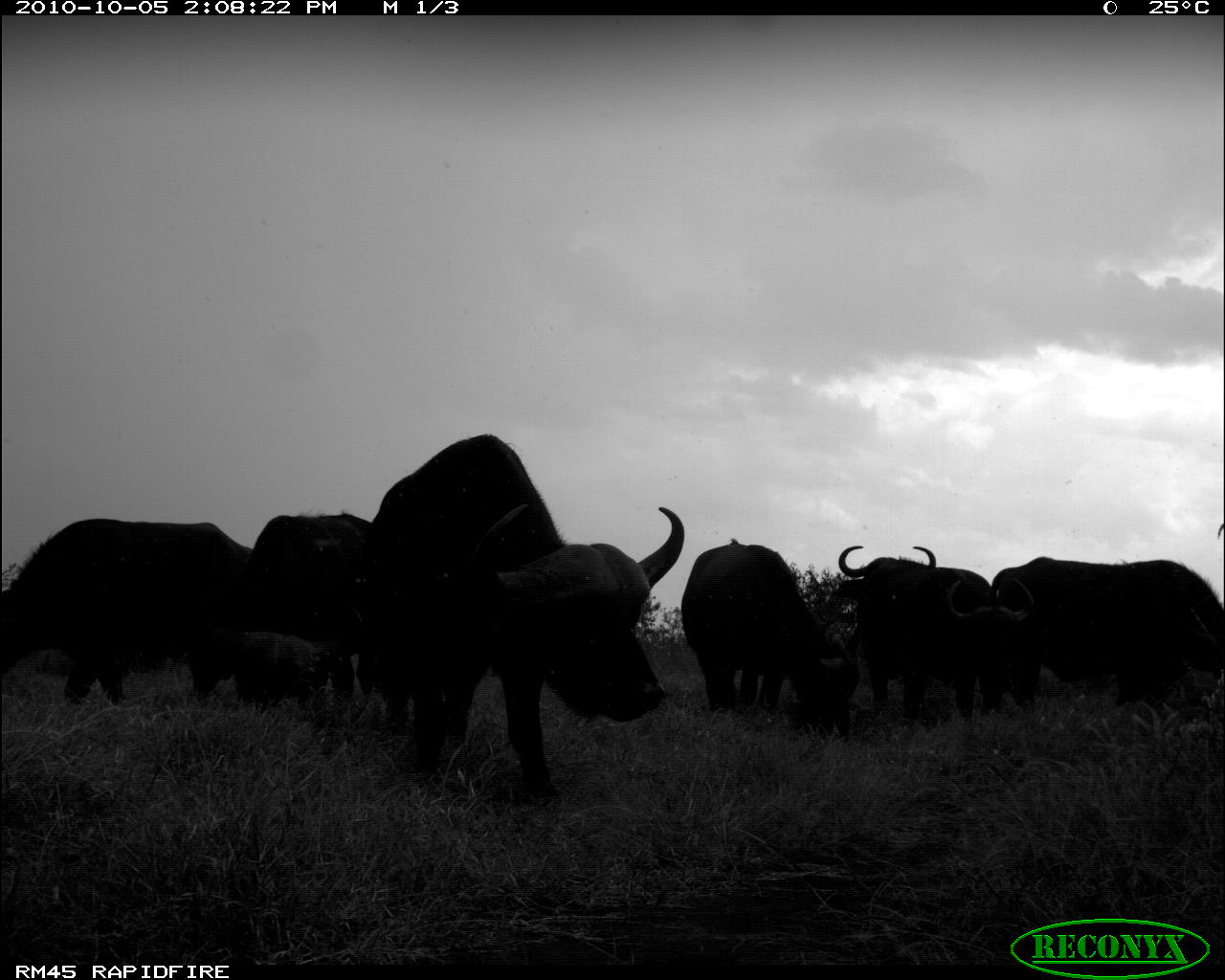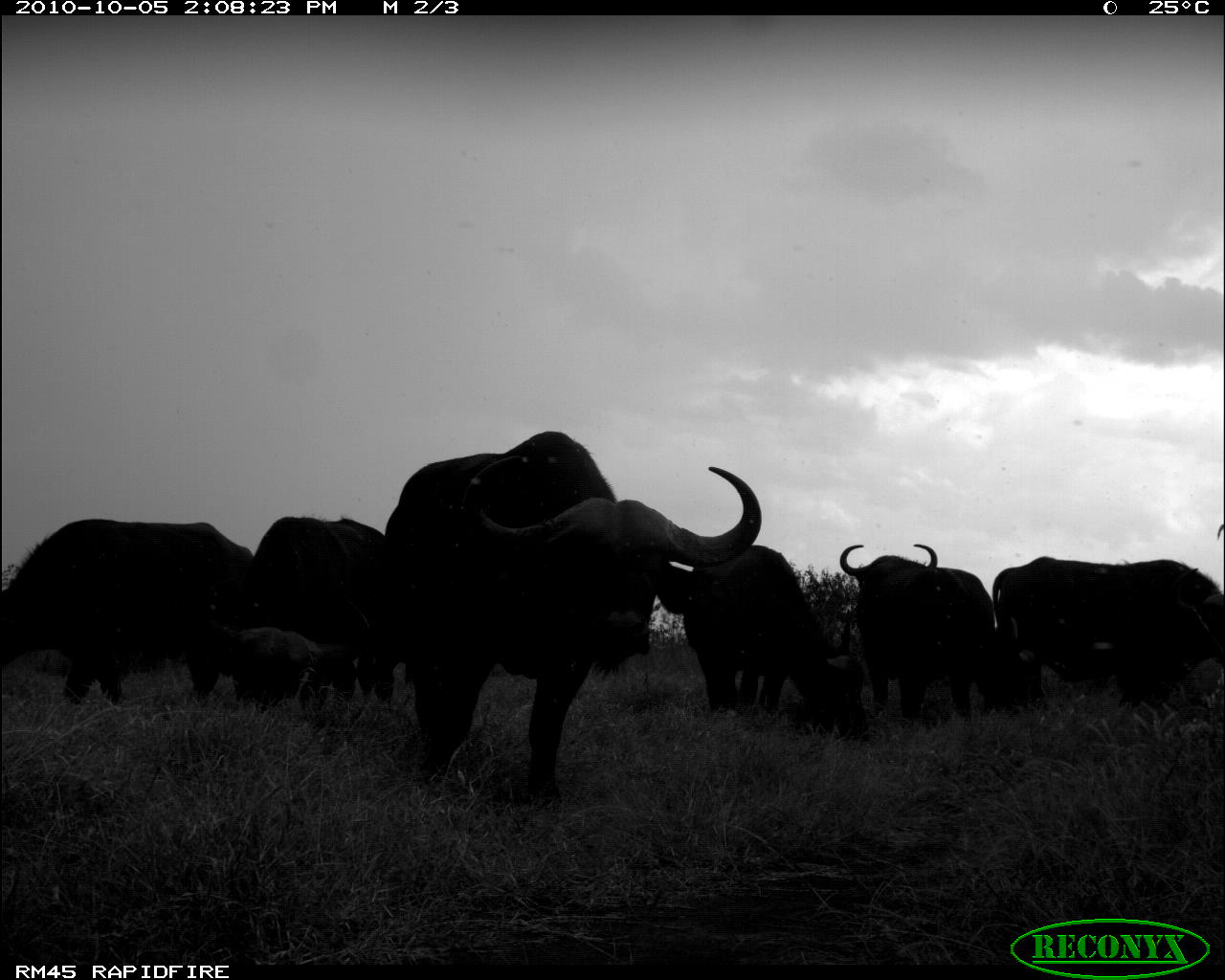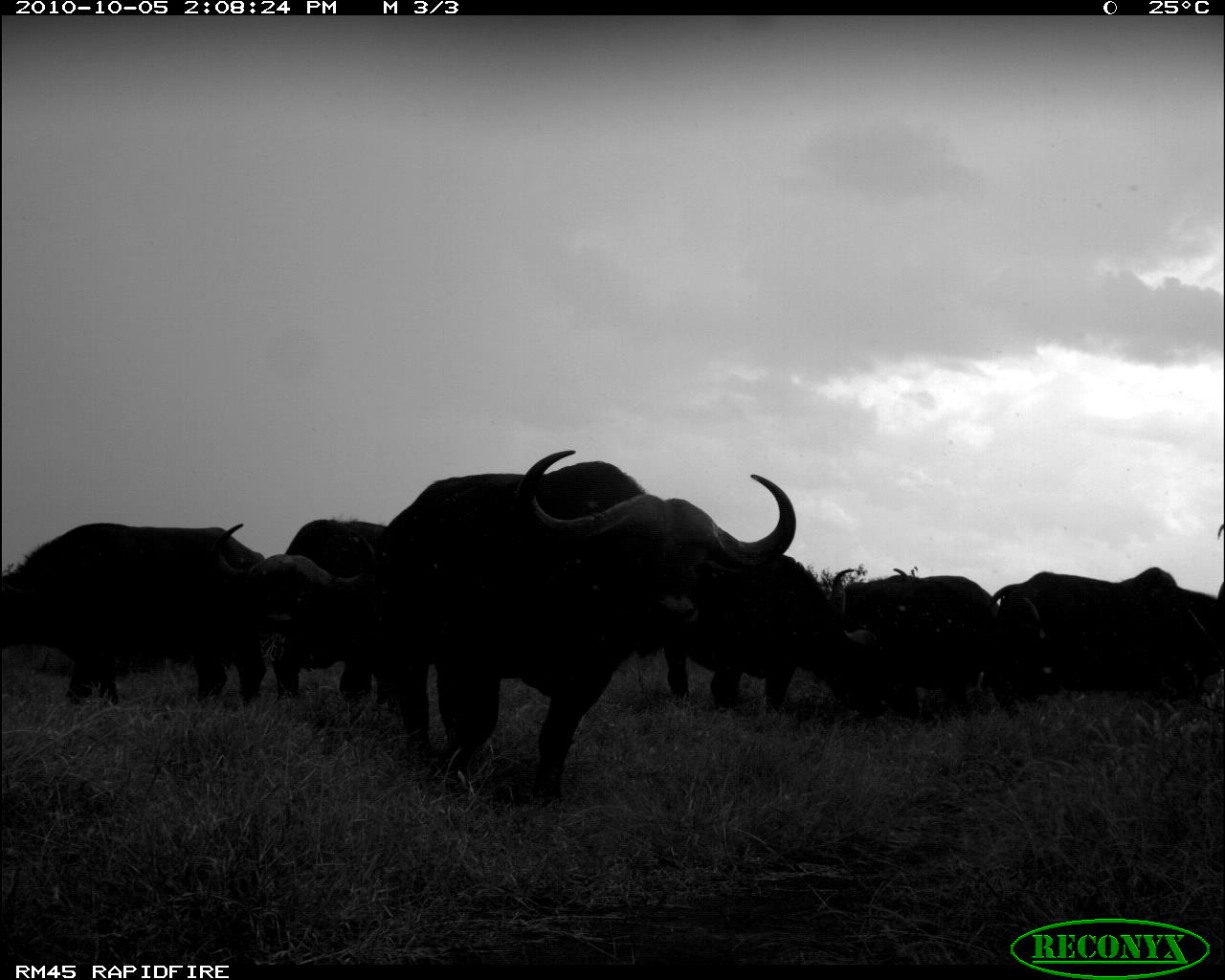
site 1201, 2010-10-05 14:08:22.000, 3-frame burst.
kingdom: Animalia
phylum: Chordata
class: Mammalia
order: Artiodactyla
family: Bovidae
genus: Syncerus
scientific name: Syncerus caffer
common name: african buffalo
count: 7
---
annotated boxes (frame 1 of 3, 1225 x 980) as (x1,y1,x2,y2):
syncerus caffer: (358,427,686,799); (0,512,248,703); (676,524,864,733); (991,551,1225,718); (198,503,367,705); (861,562,1042,706); (176,625,331,716); (830,534,941,592)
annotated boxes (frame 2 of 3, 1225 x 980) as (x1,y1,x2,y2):
syncerus caffer: (374,425,762,798); (3,515,249,706); (987,554,1225,722); (679,537,863,729); (214,513,385,701); (836,535,979,716)